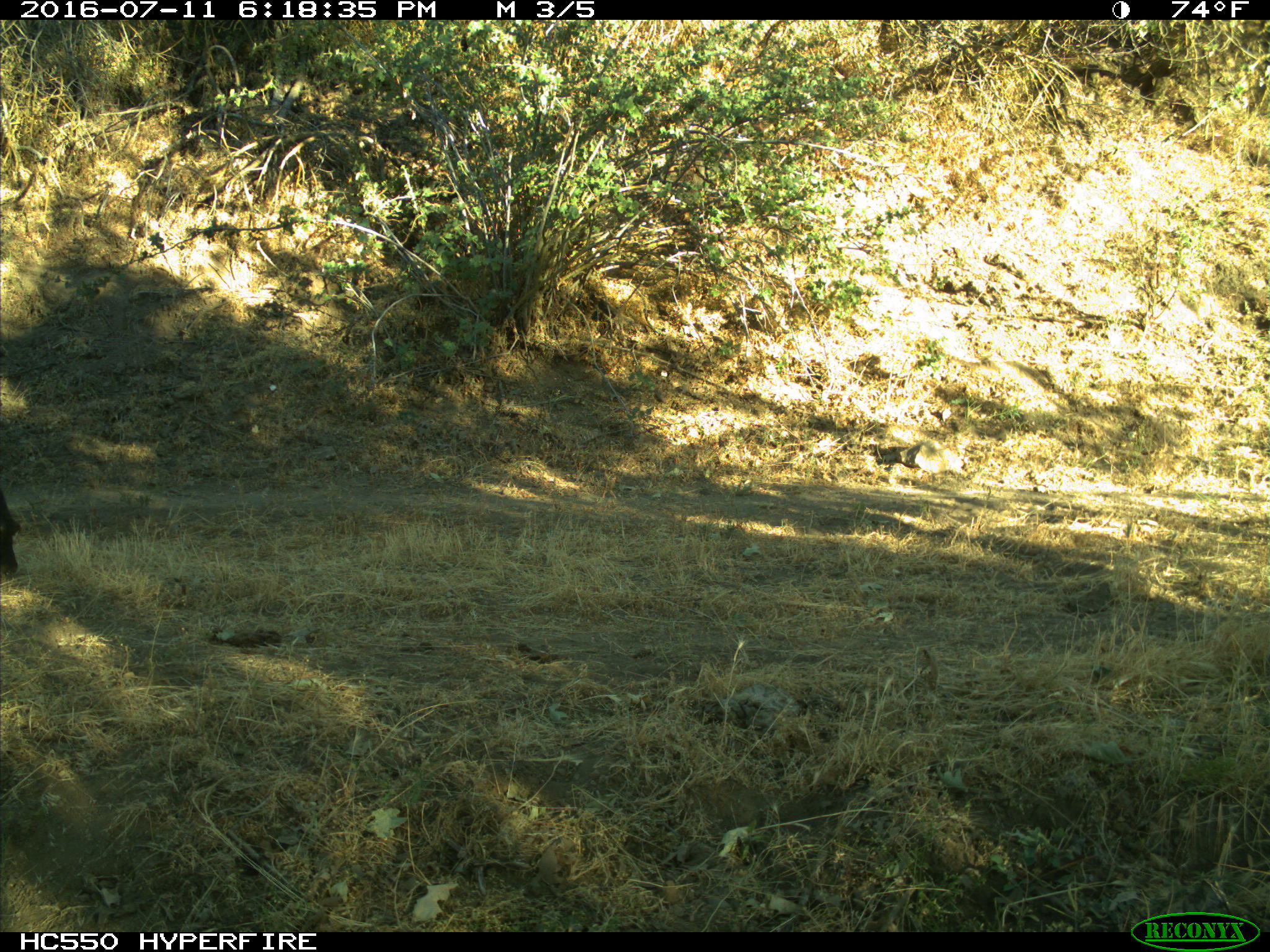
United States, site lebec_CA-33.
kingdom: Animalia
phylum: Chordata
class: Mammalia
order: Artiodactyla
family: Bovidae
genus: Bos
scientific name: Bos taurus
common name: domestic cow